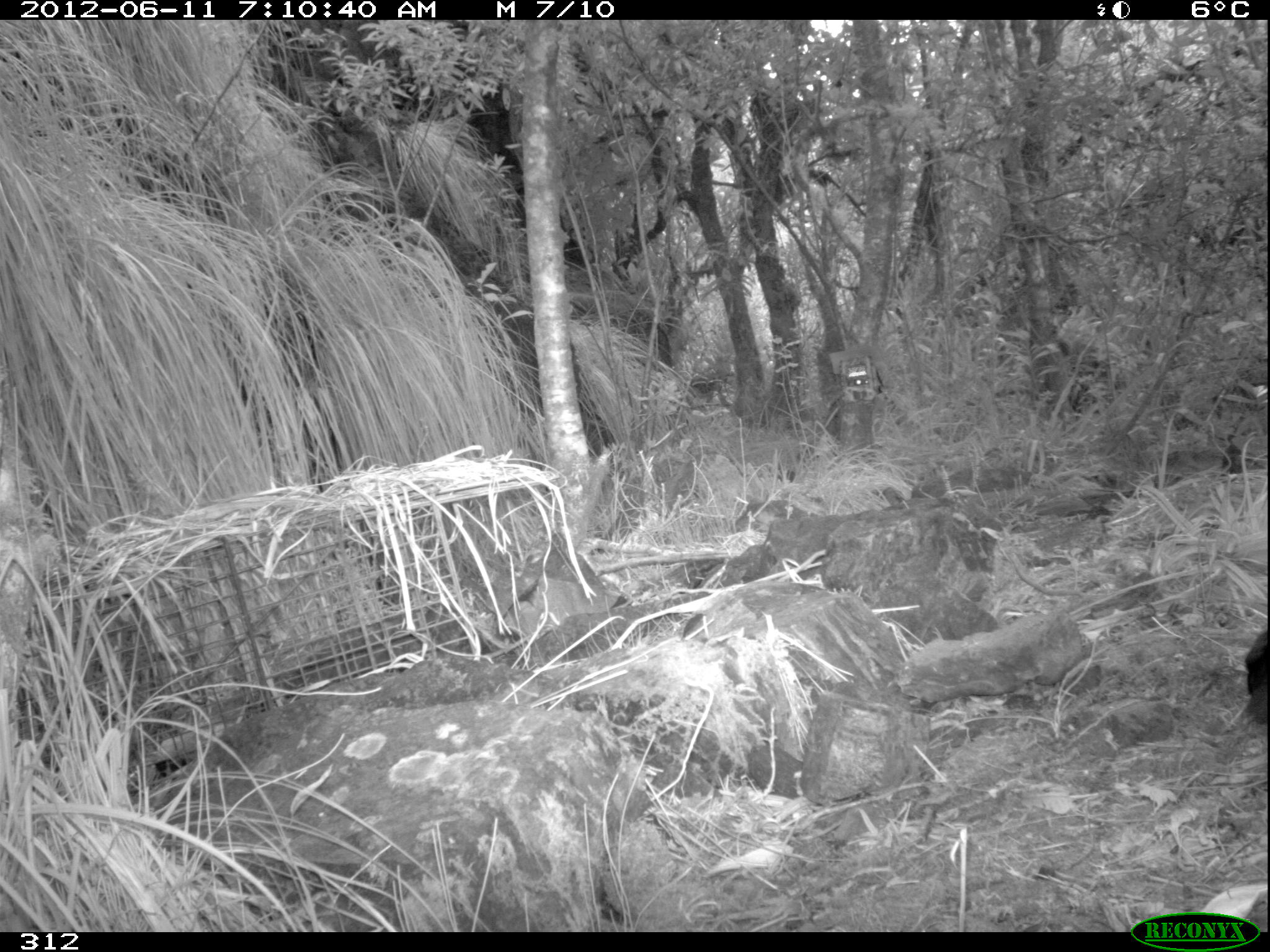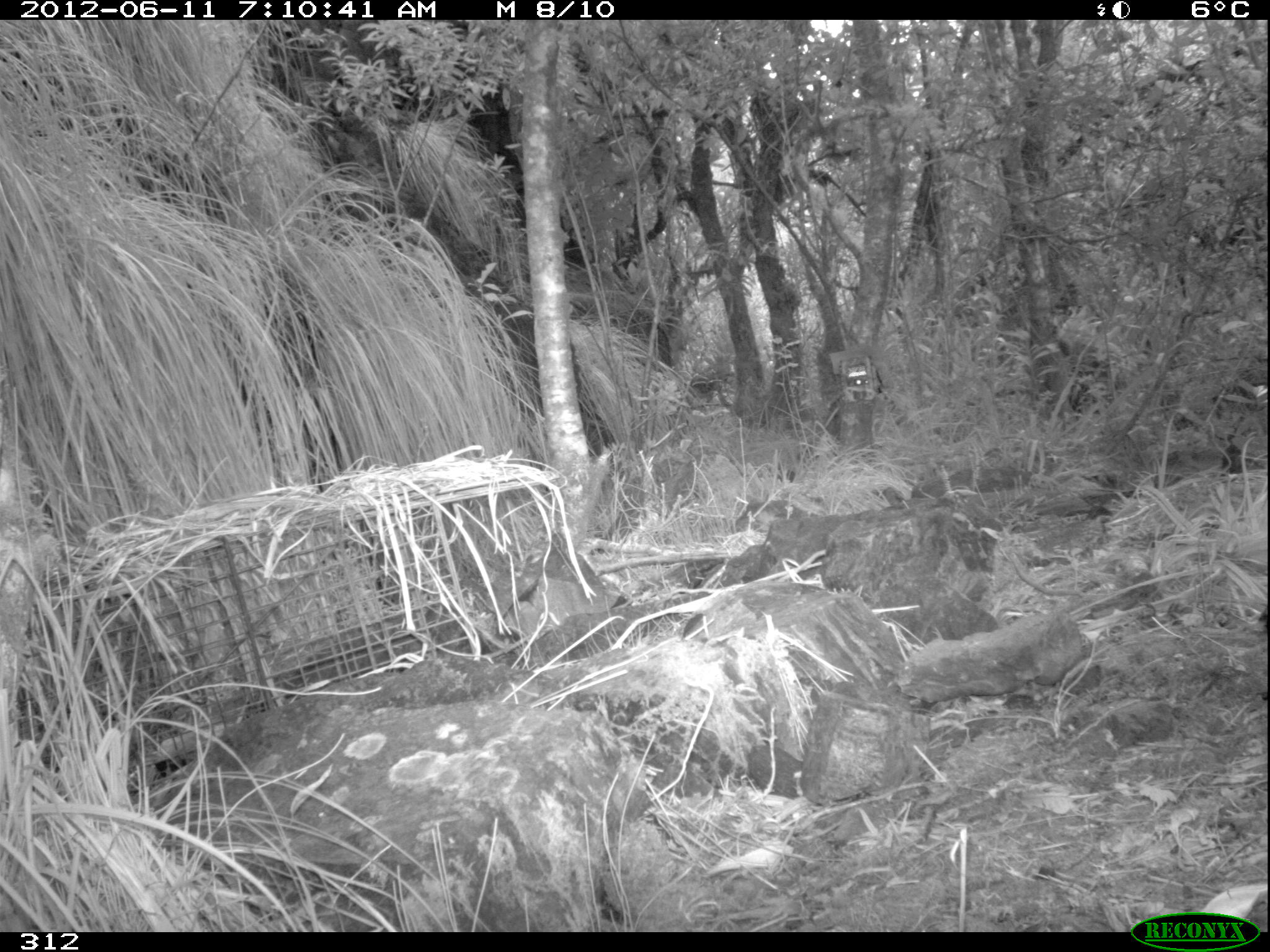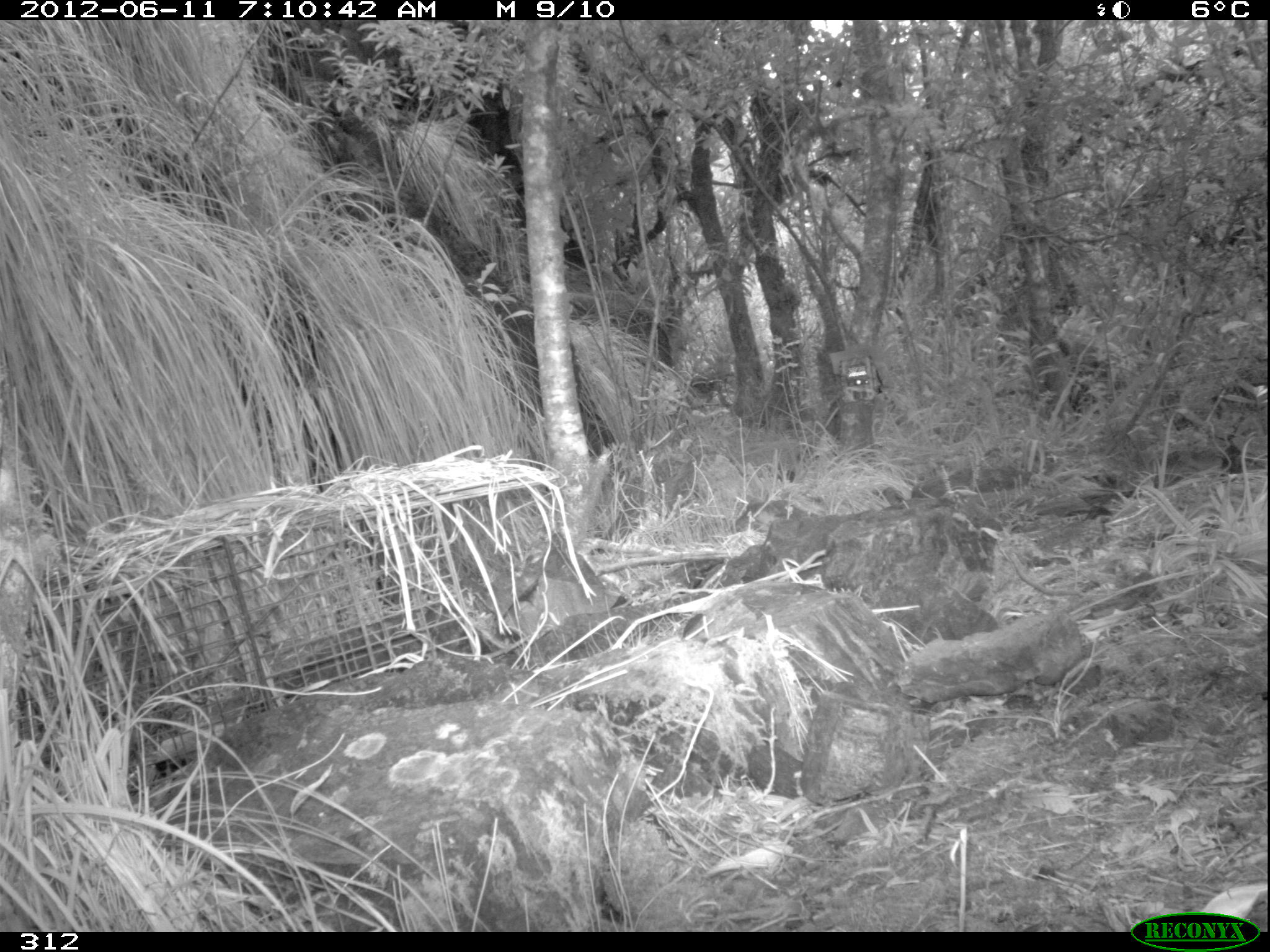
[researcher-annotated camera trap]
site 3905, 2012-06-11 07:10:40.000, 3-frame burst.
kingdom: Animalia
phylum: Chordata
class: Aves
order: Passeriformes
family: Turdidae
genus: Turdus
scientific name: Turdus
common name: true thrushes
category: turdus sp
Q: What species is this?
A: Turdus sp (true thrushes) (Turdus).